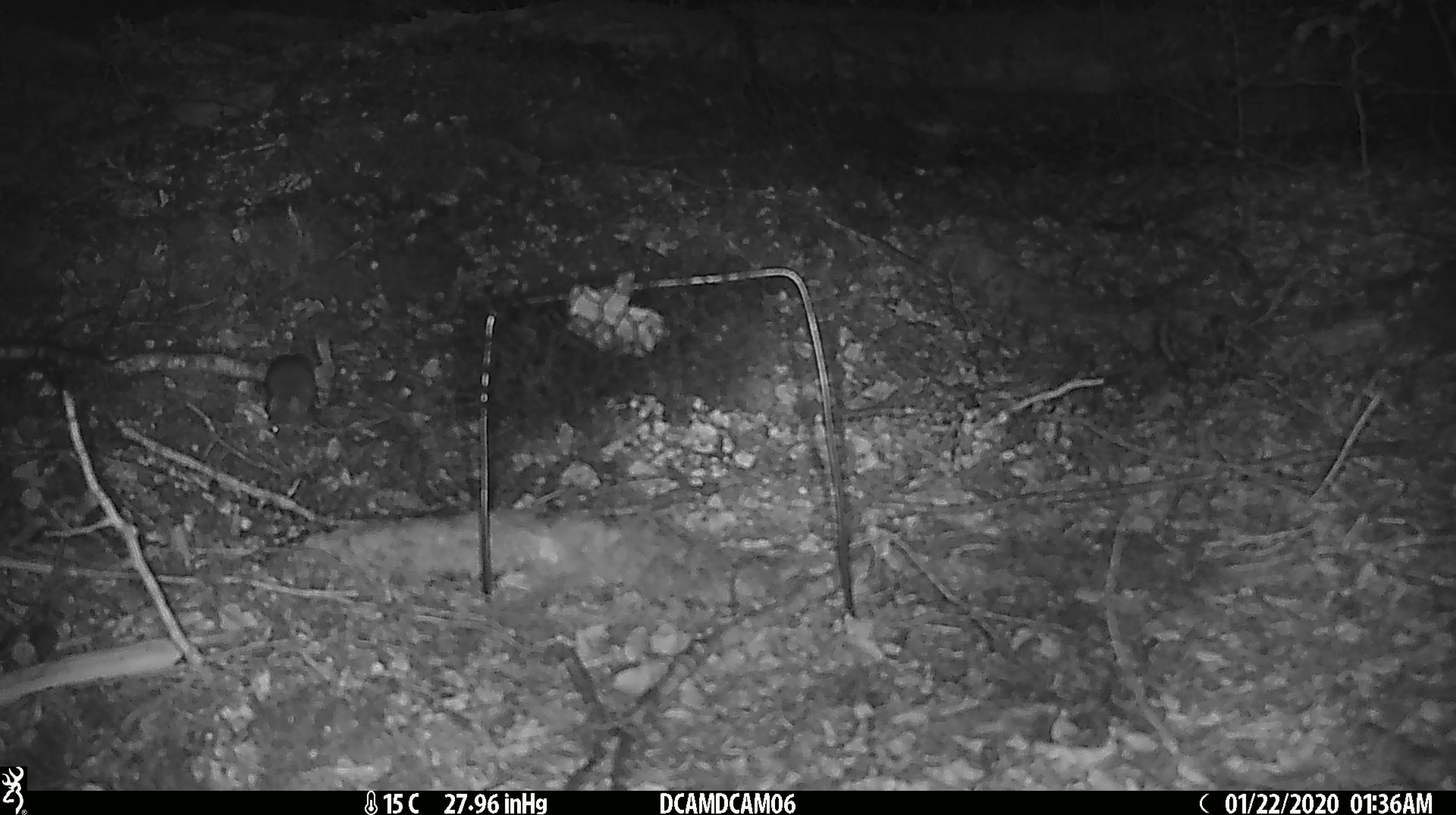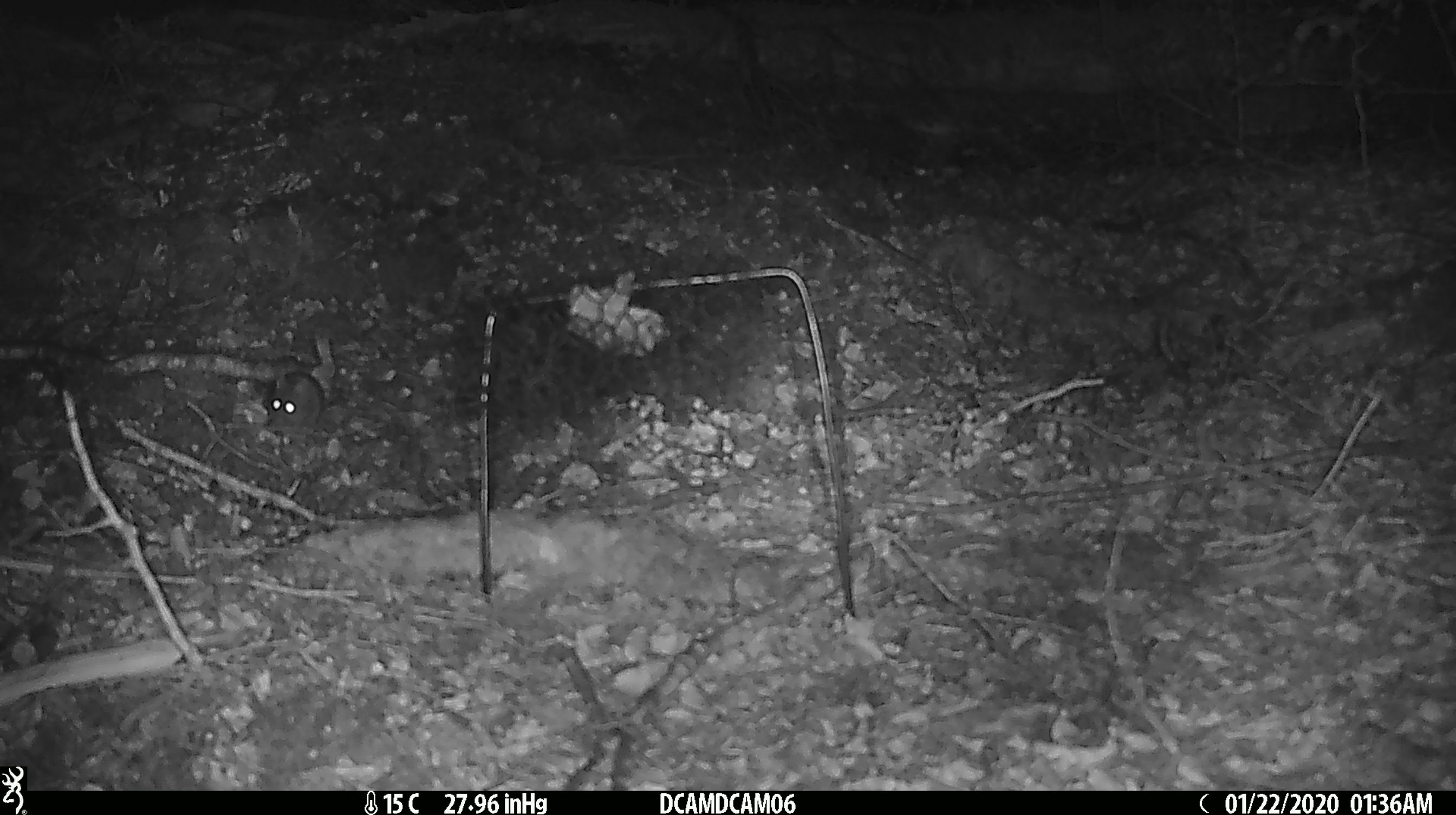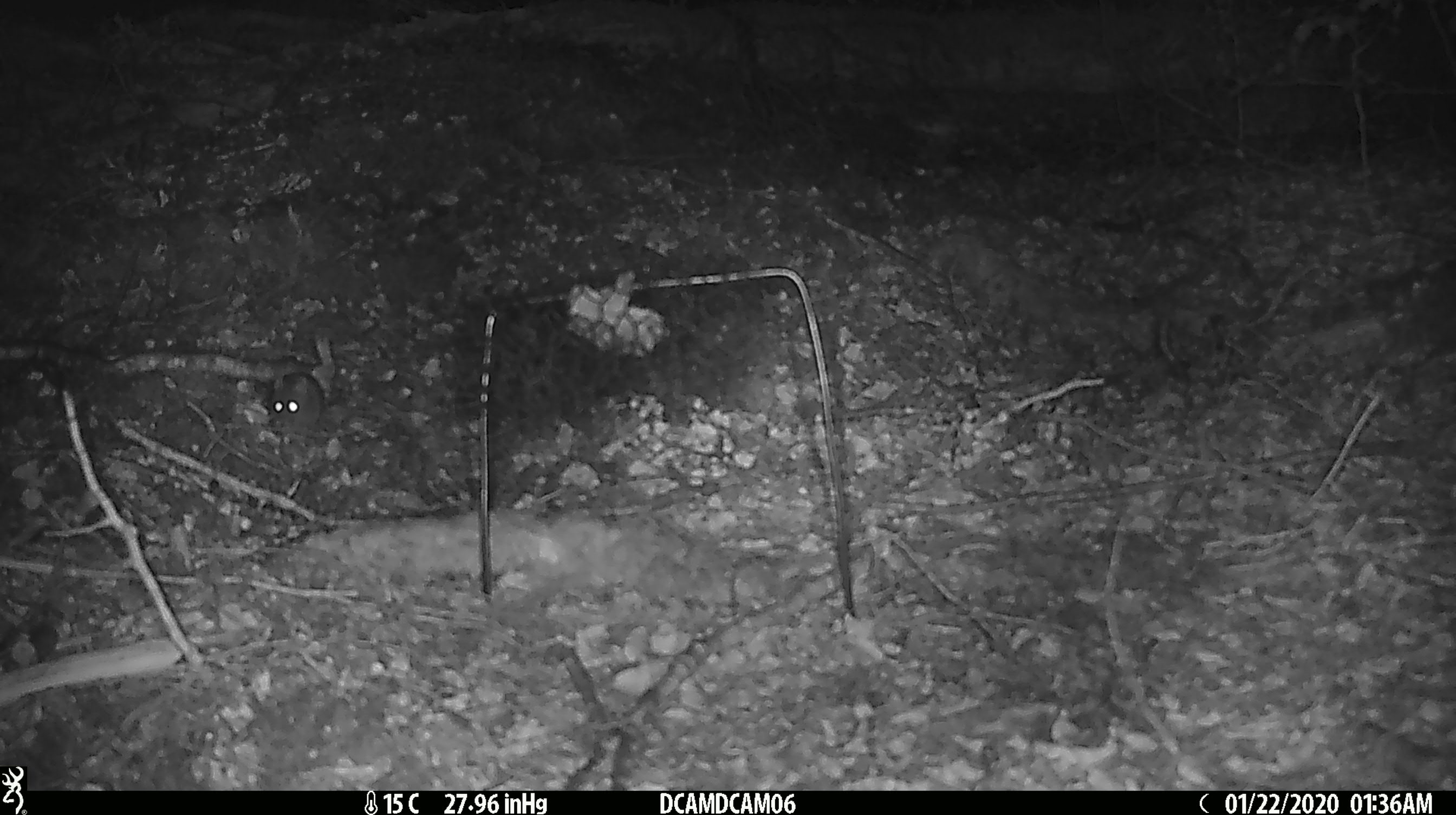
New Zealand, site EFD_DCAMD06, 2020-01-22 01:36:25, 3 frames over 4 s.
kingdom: Animalia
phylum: Chordata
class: Mammalia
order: Rodentia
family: Muridae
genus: Mus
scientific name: Mus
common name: mouse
Mouse (Mus).